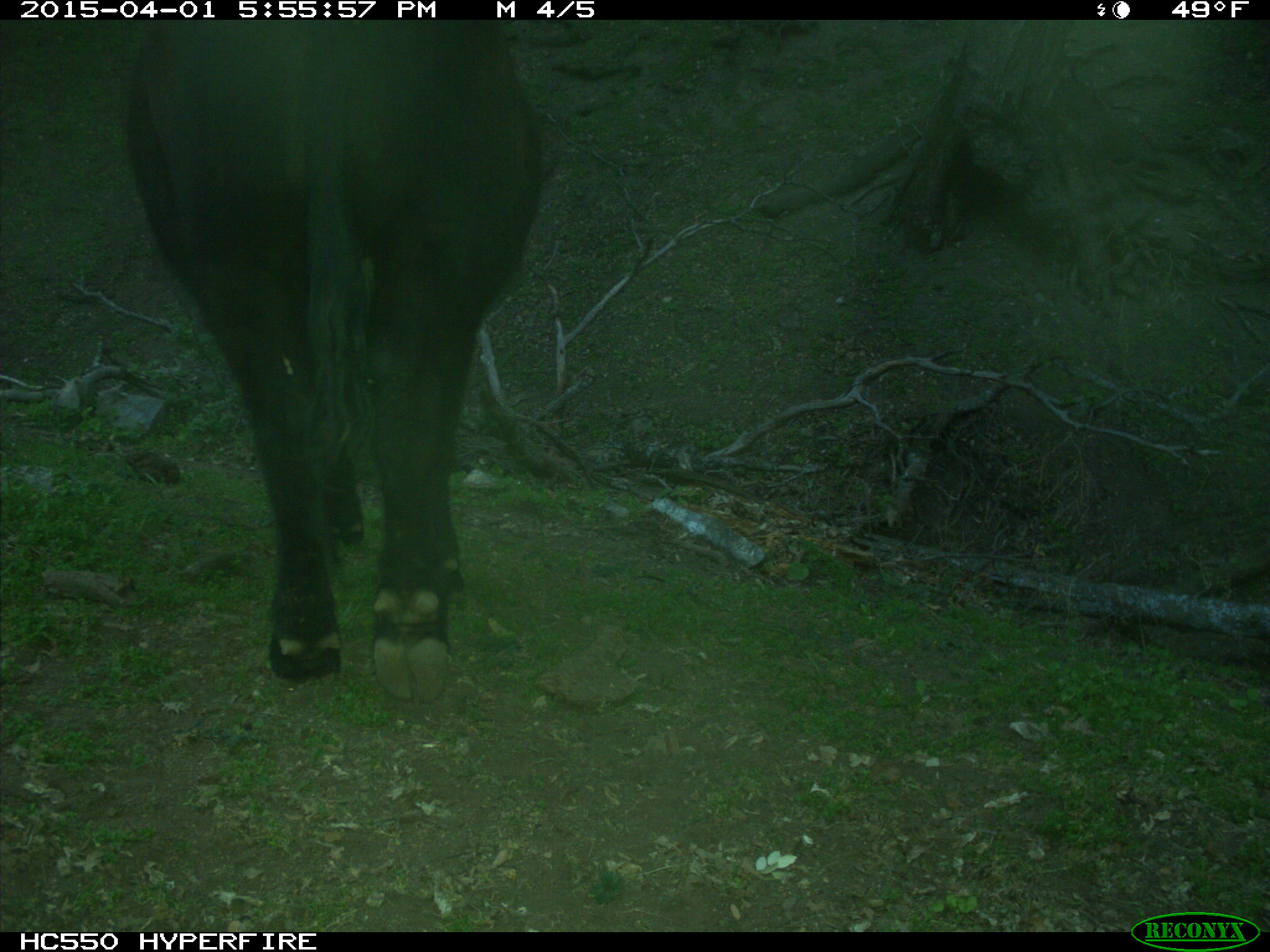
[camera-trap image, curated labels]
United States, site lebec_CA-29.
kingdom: Animalia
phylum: Chordata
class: Mammalia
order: Artiodactyla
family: Bovidae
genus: Bos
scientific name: Bos taurus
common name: domestic cow